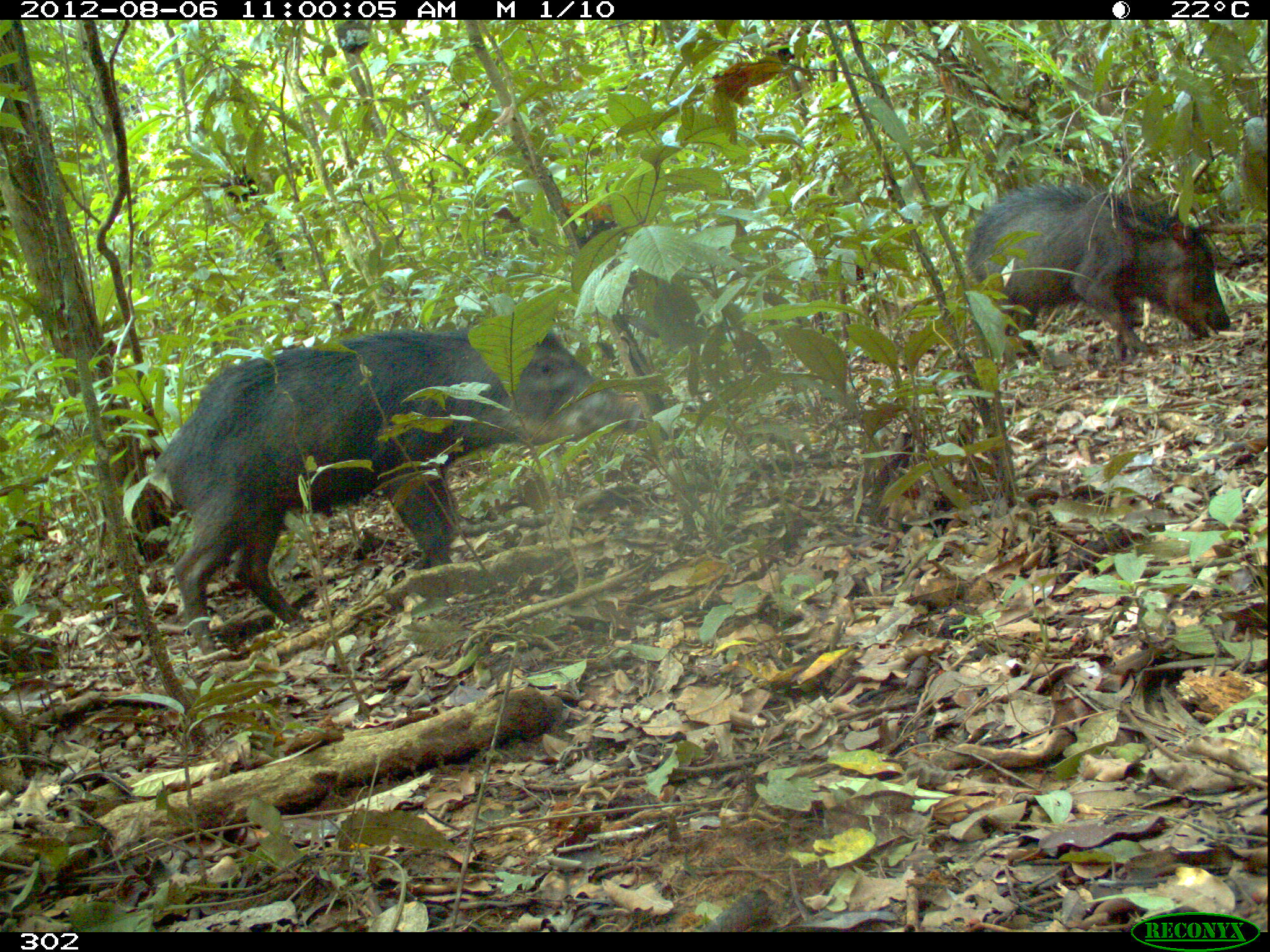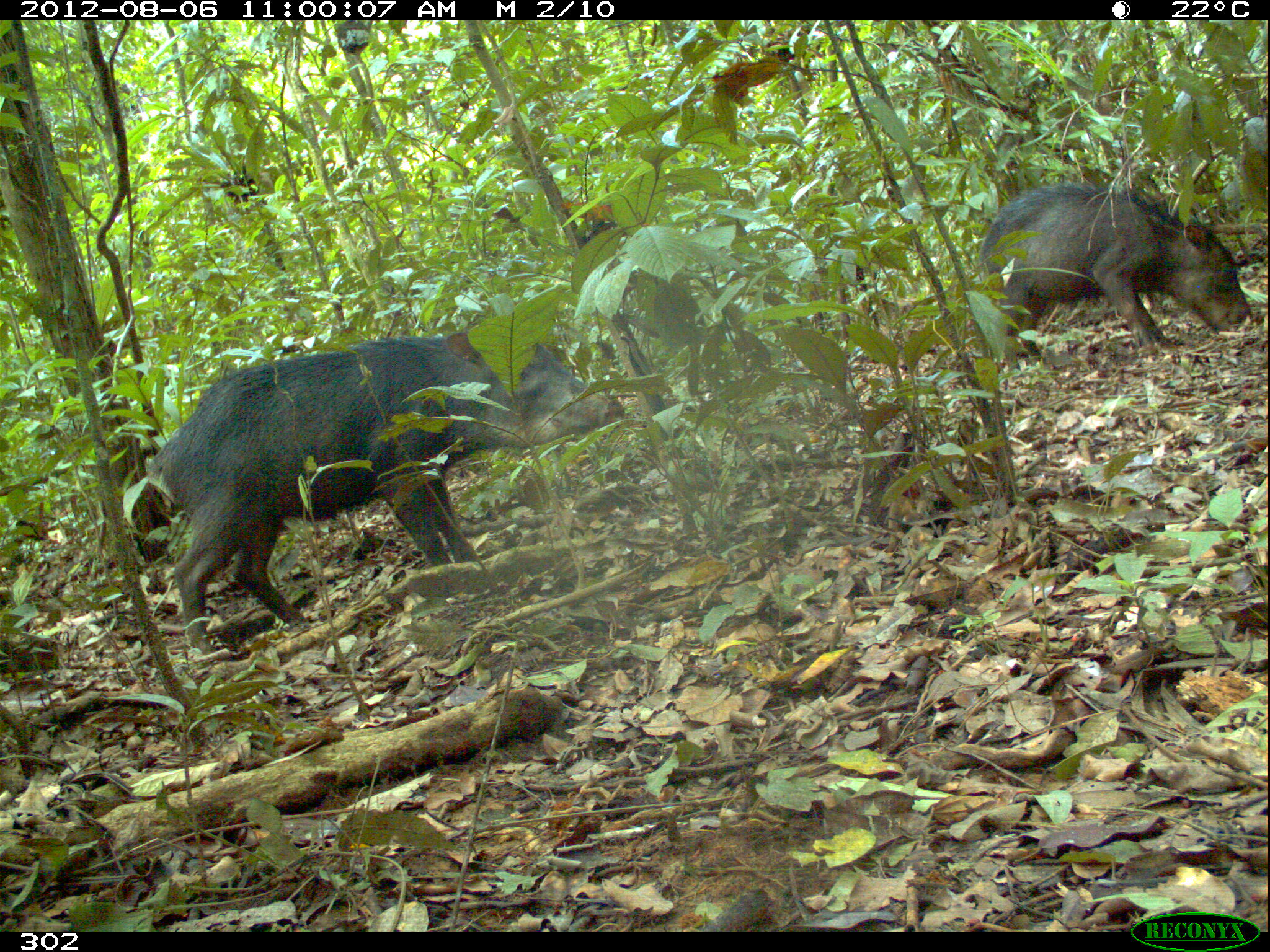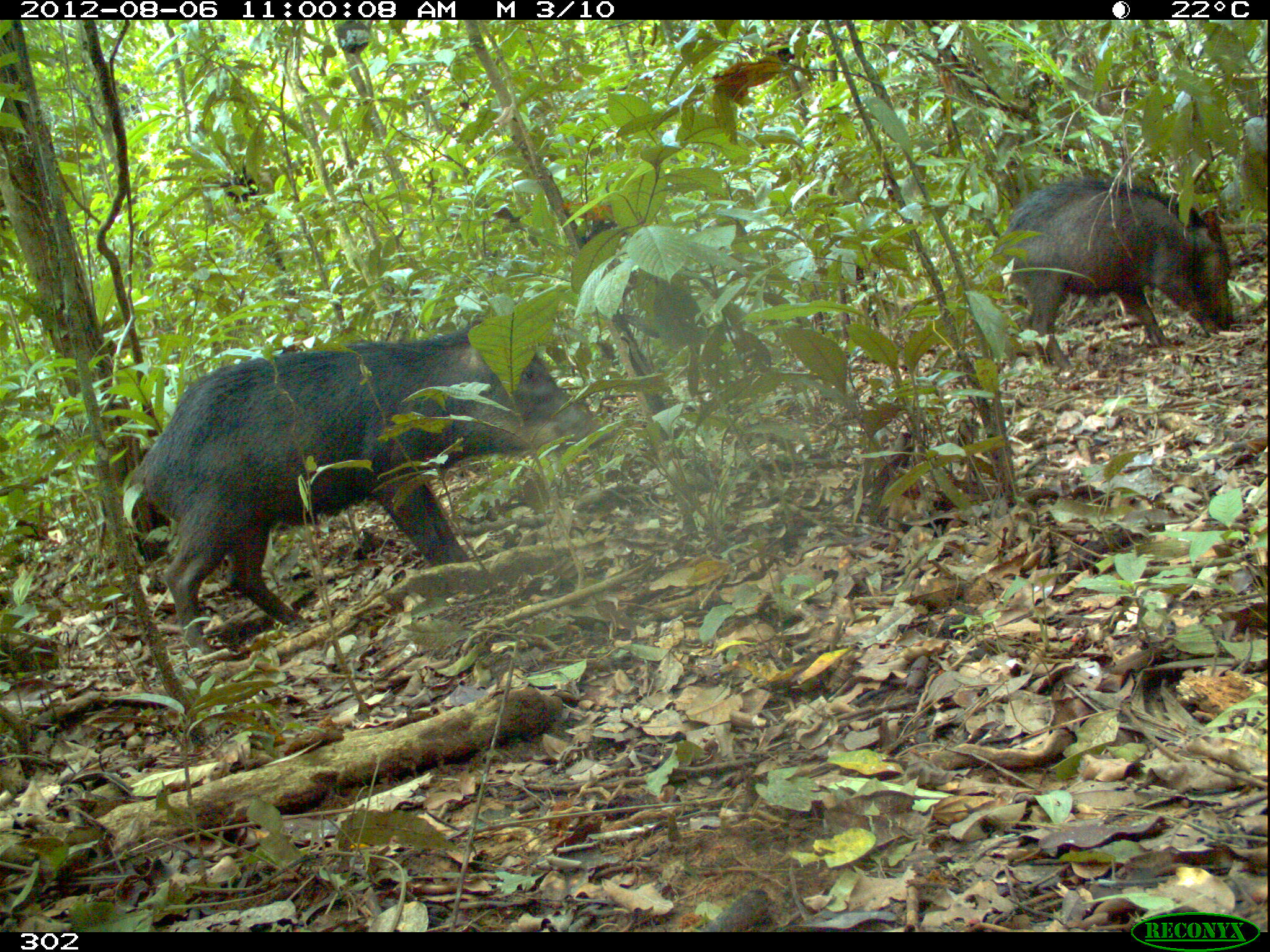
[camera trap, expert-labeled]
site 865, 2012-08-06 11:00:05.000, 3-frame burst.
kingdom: Animalia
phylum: Chordata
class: Mammalia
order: Artiodactyla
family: Tayassuidae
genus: Tayassu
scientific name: Tayassu pecari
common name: white-lipped peccary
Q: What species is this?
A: Tayassu pecari (white-lipped peccary).